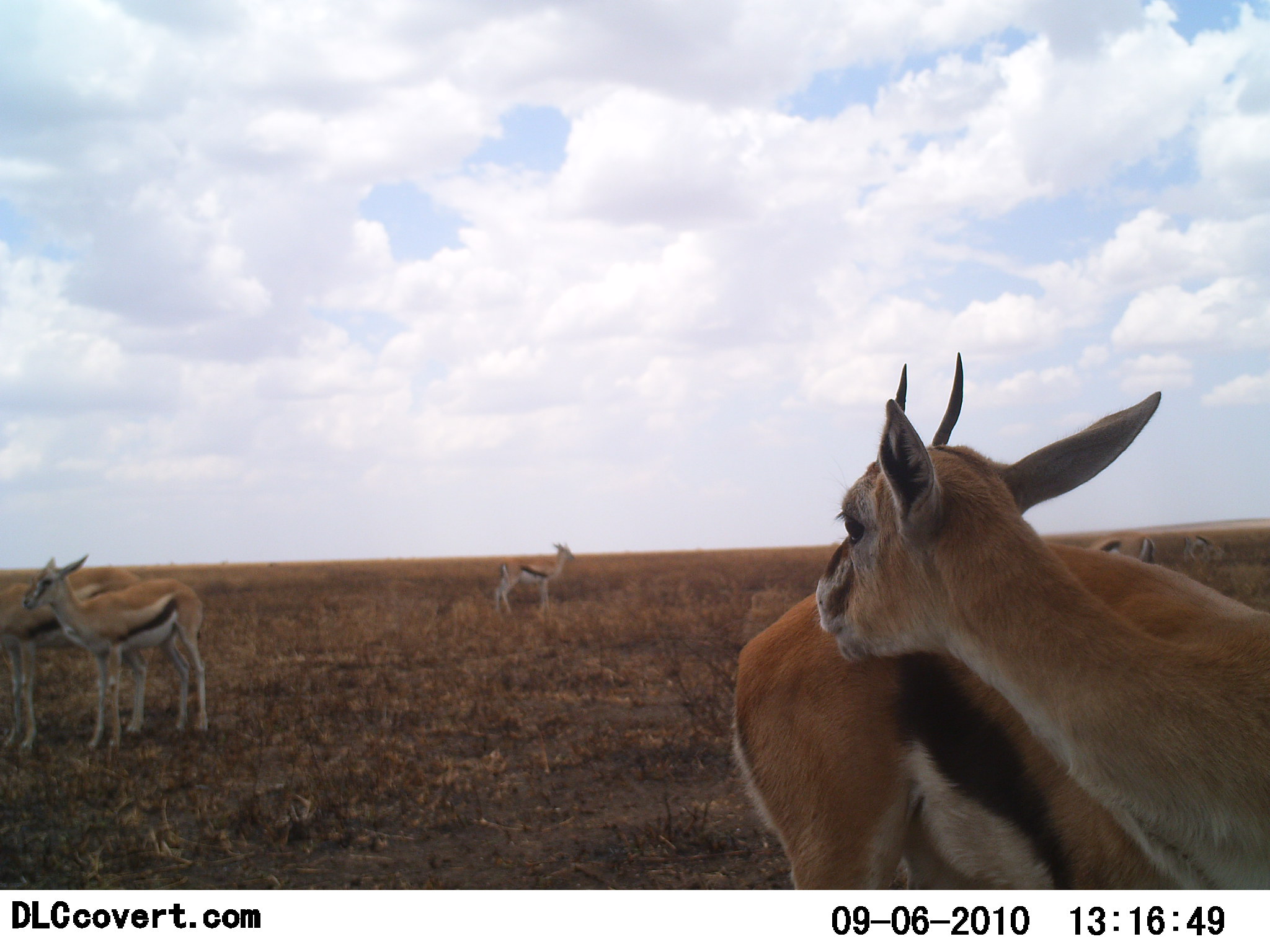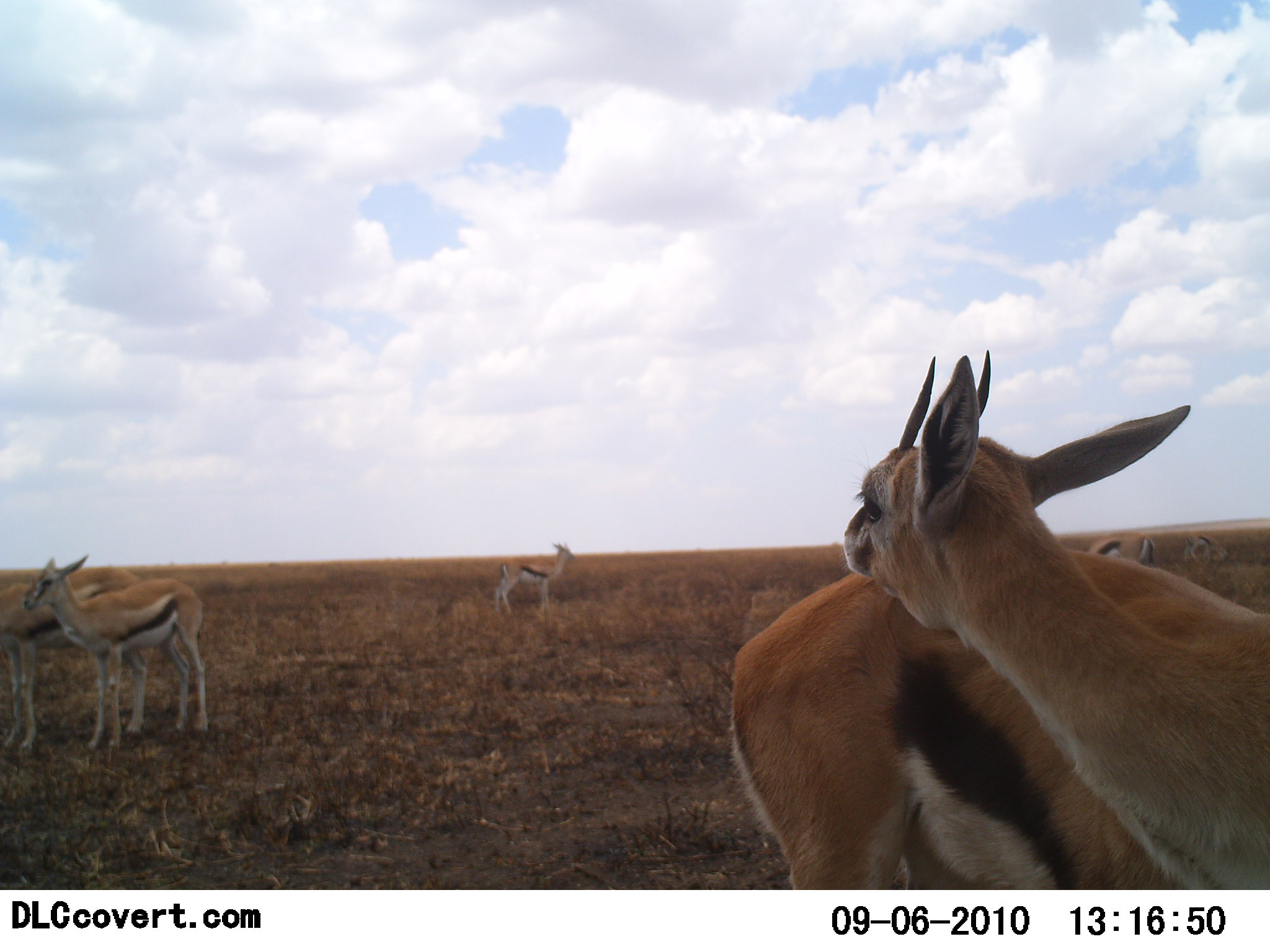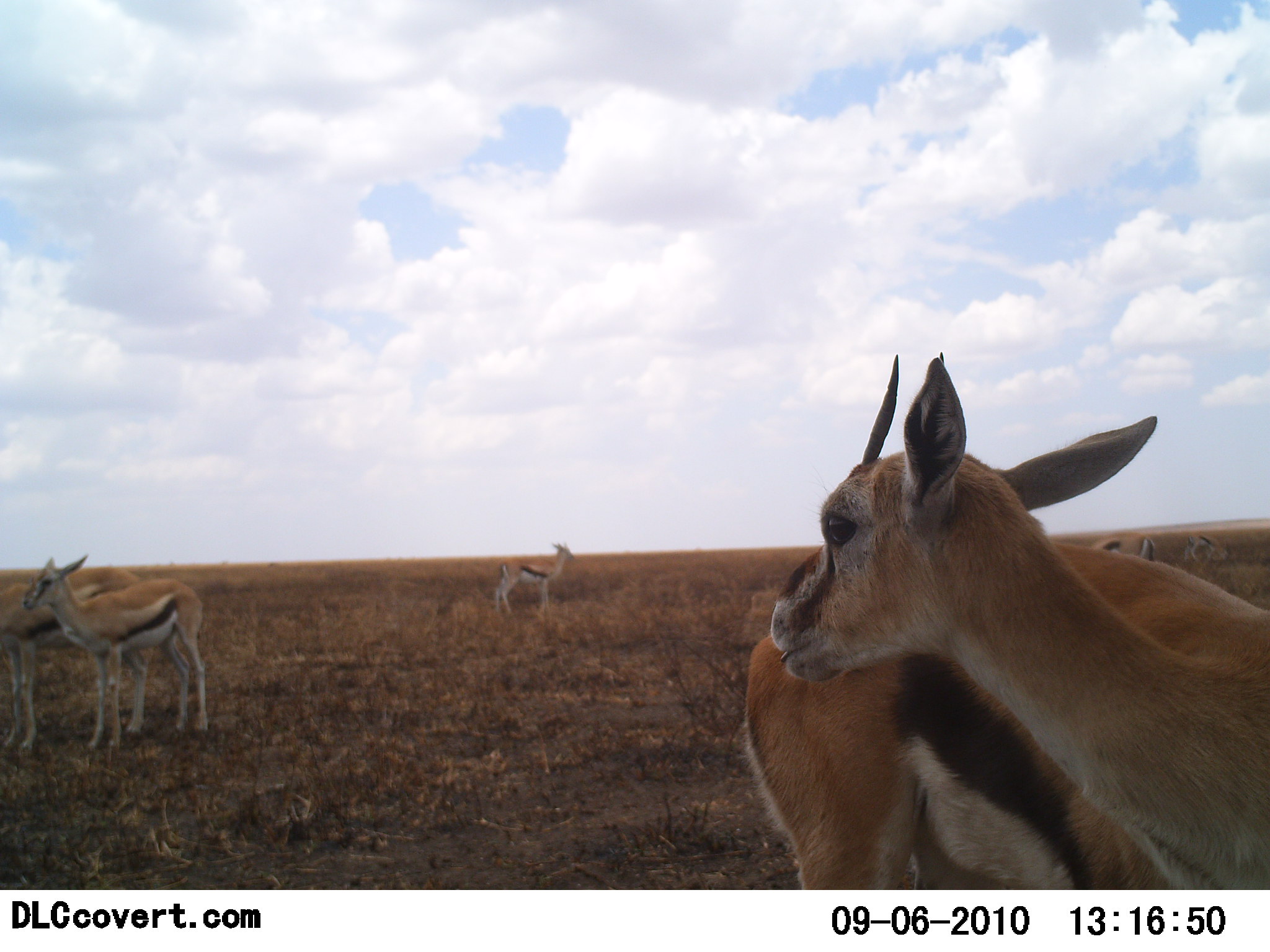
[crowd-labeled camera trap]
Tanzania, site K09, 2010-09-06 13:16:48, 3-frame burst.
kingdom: Animalia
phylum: Chordata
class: Mammalia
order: Artiodactyla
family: Bovidae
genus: Eudorcas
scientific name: Eudorcas thomsonii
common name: thomson's gazelle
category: gazellethomsons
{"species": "gazellethomsons (thomson's gazelle) (Eudorcas thomsonii)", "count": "6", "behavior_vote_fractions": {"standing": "91%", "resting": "18%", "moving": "9%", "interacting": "18%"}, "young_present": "9%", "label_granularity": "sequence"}